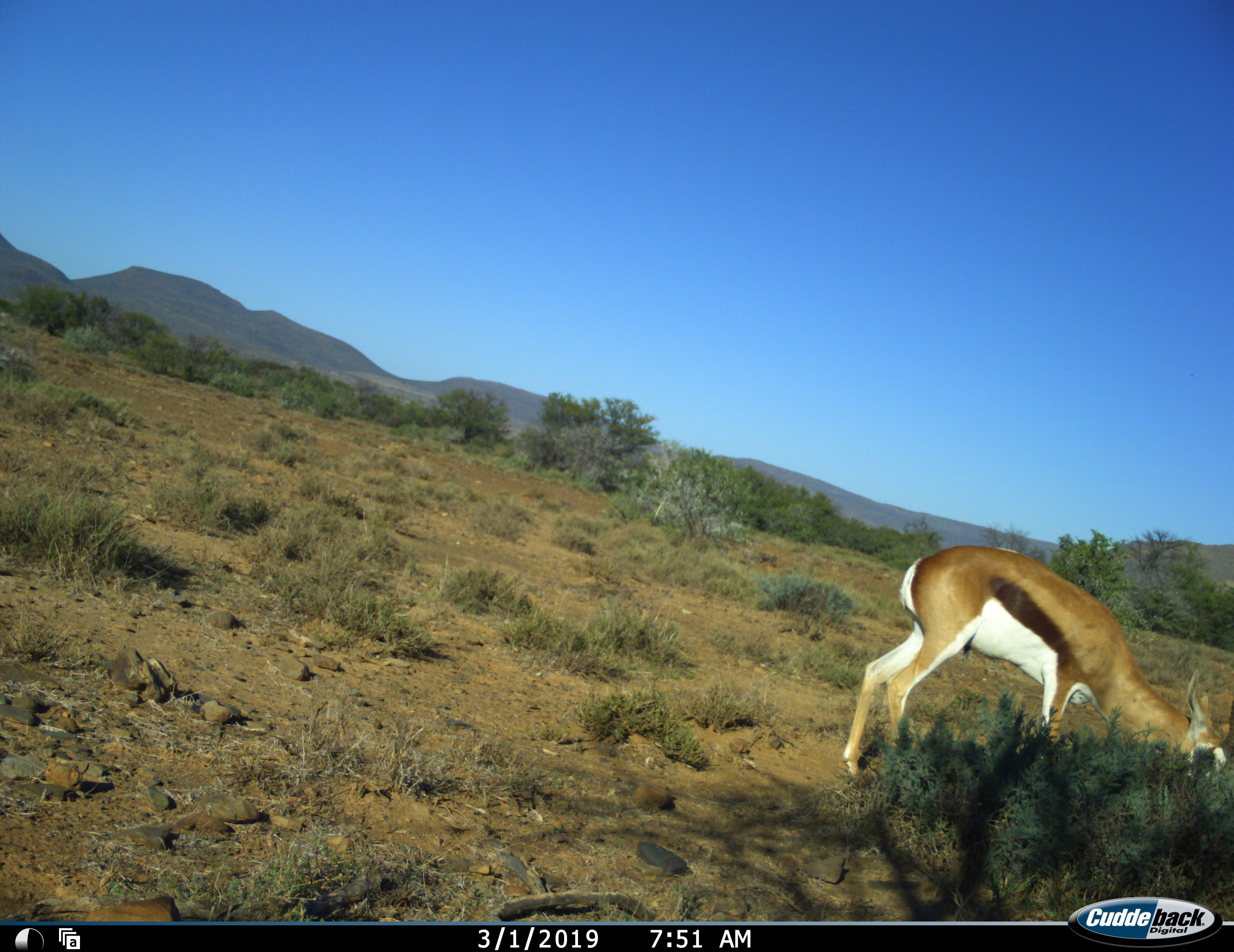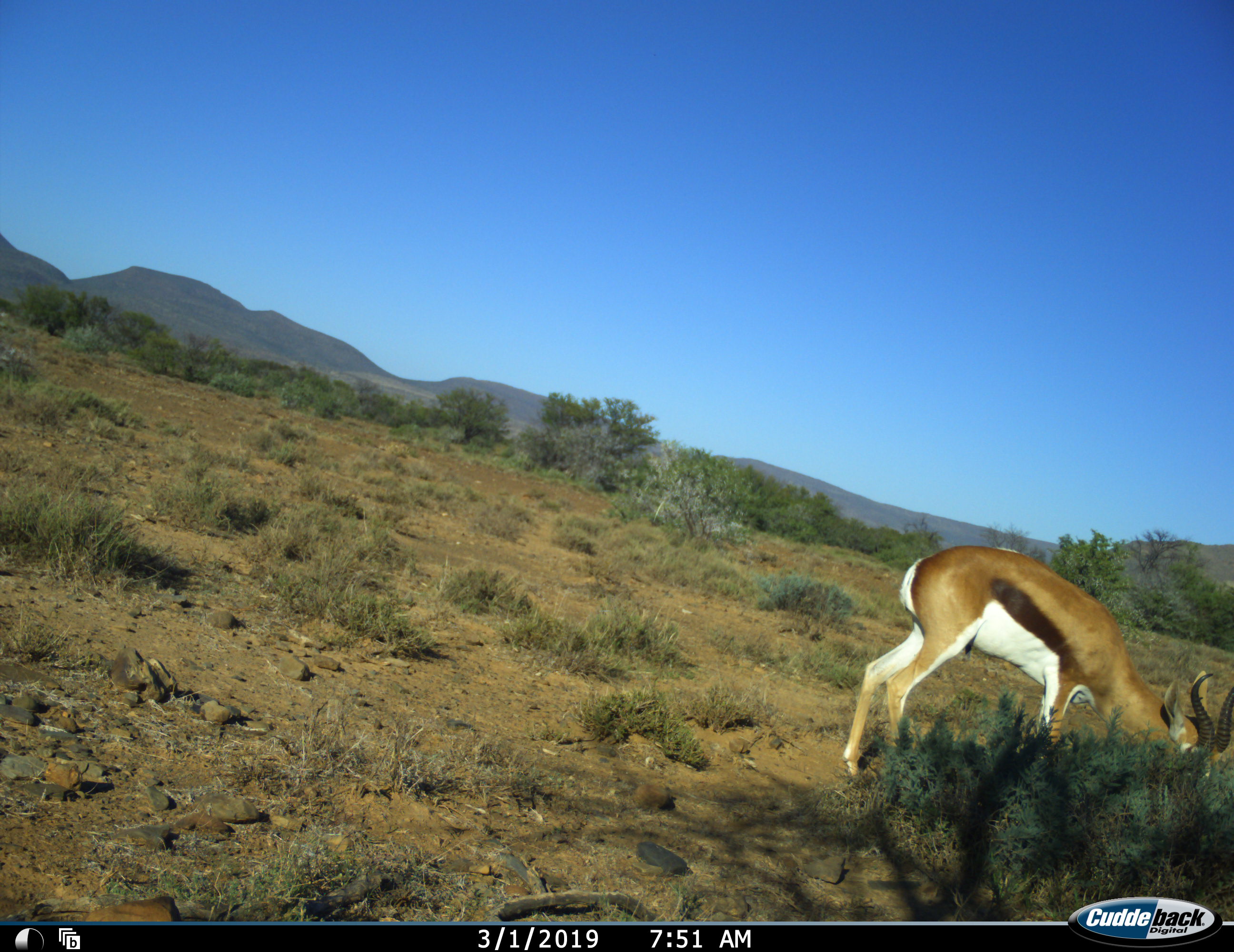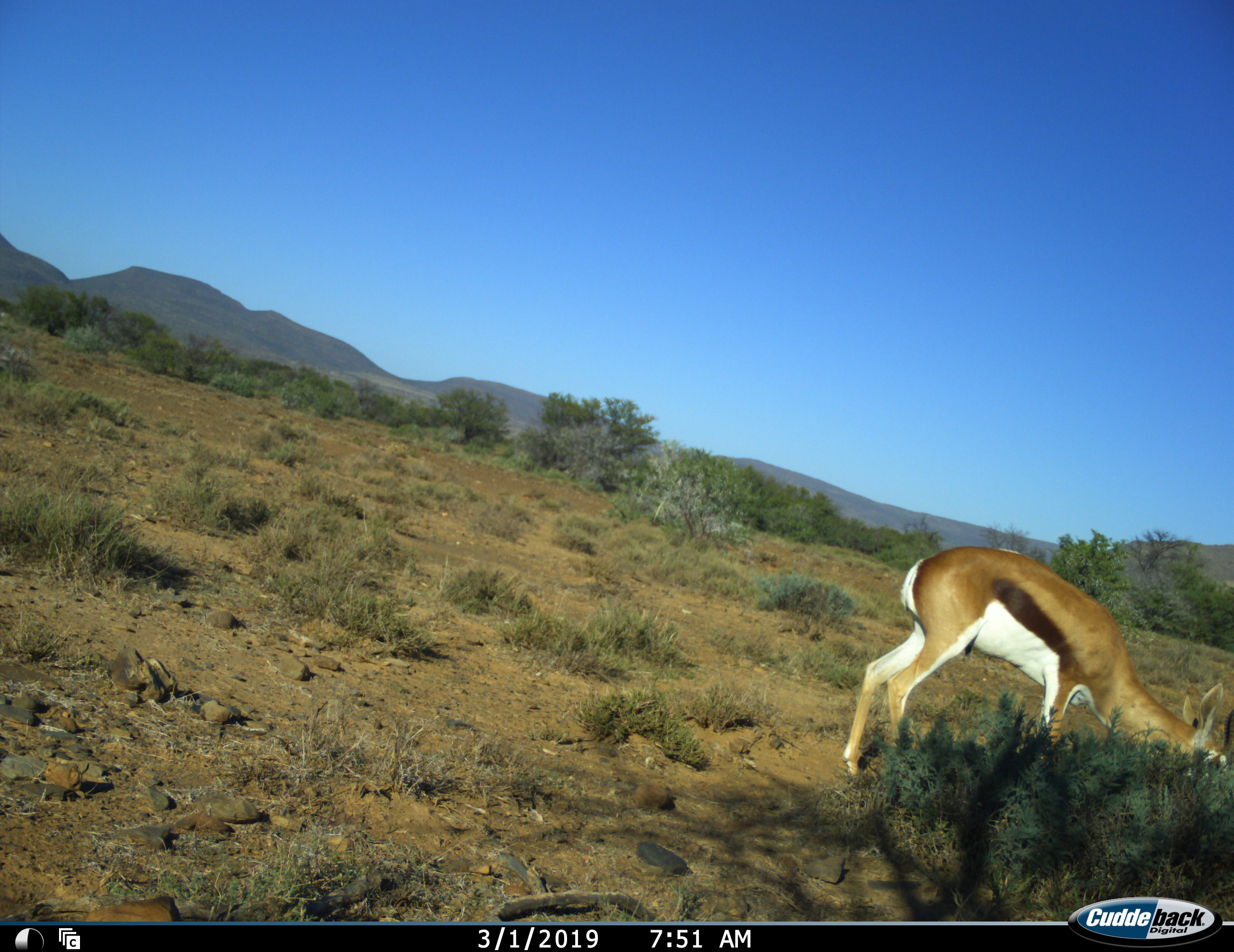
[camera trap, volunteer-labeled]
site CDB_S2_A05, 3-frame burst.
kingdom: Animalia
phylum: Chordata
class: Mammalia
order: Artiodactyla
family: Bovidae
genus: Antidorcas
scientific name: Antidorcas marsupialis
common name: springbok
Springbok (Antidorcas marsupialis), count 1. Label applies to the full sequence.